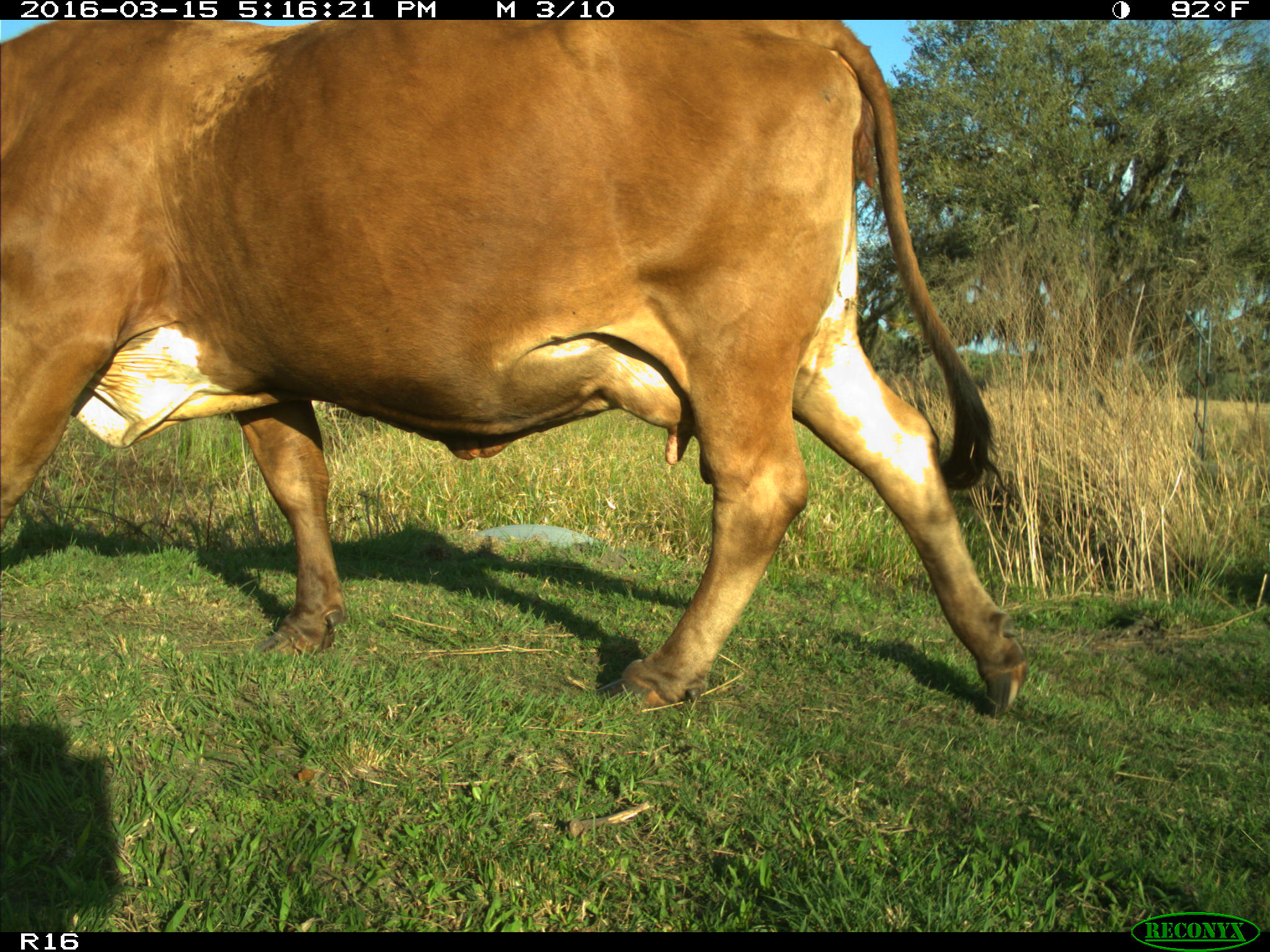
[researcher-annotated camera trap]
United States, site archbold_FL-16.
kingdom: Animalia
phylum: Chordata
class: Mammalia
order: Artiodactyla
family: Bovidae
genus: Bos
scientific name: Bos taurus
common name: domestic cow